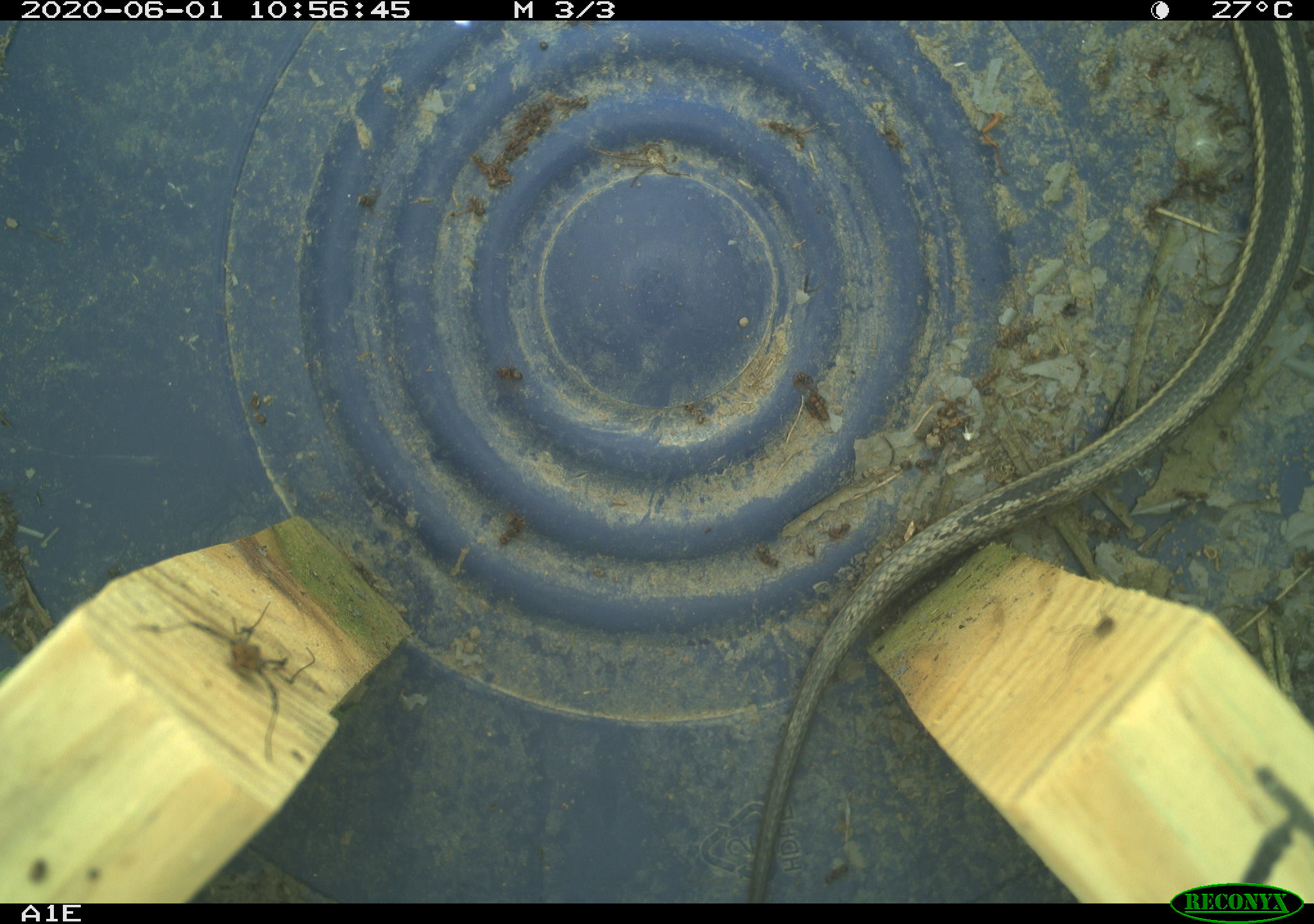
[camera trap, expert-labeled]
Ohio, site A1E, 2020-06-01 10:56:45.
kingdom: Animalia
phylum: Chordata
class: Reptilia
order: Squamata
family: Colubridae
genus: Thamnophis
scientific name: Thamnophis sirtalis sirtalis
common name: eastern gartersnake